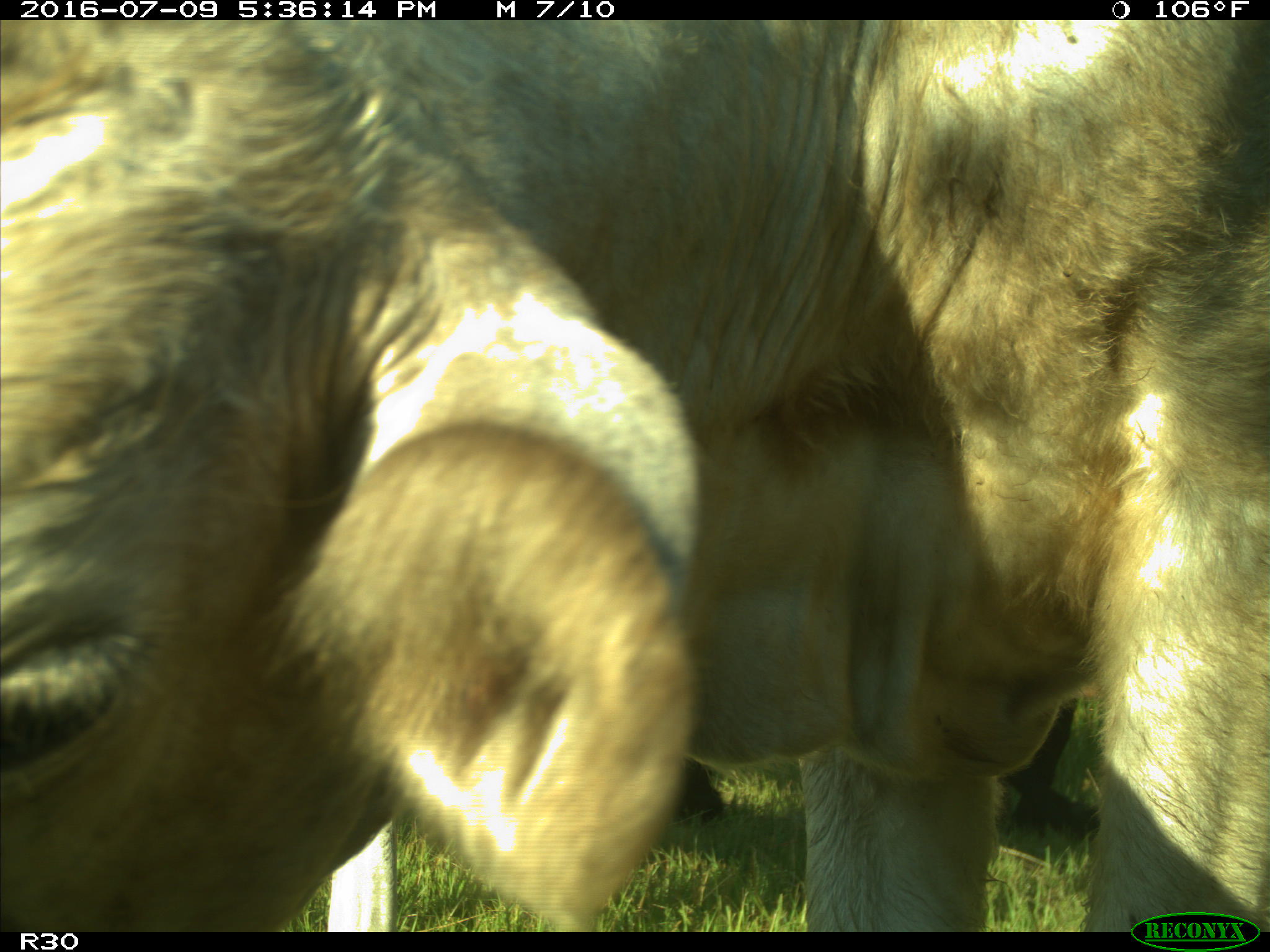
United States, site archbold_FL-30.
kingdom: Animalia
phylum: Chordata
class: Mammalia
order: Artiodactyla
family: Bovidae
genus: Bos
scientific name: Bos taurus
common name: domestic cow